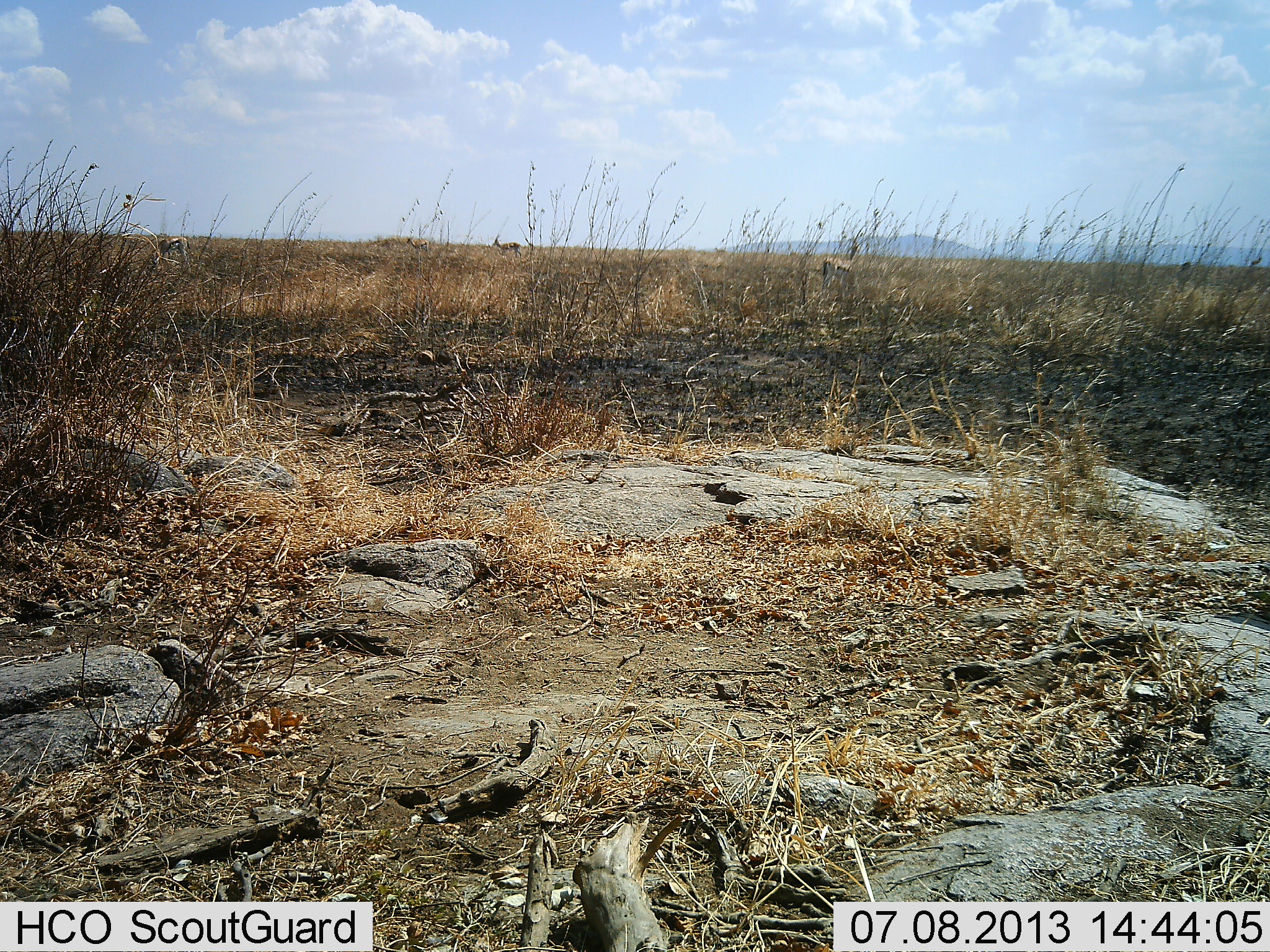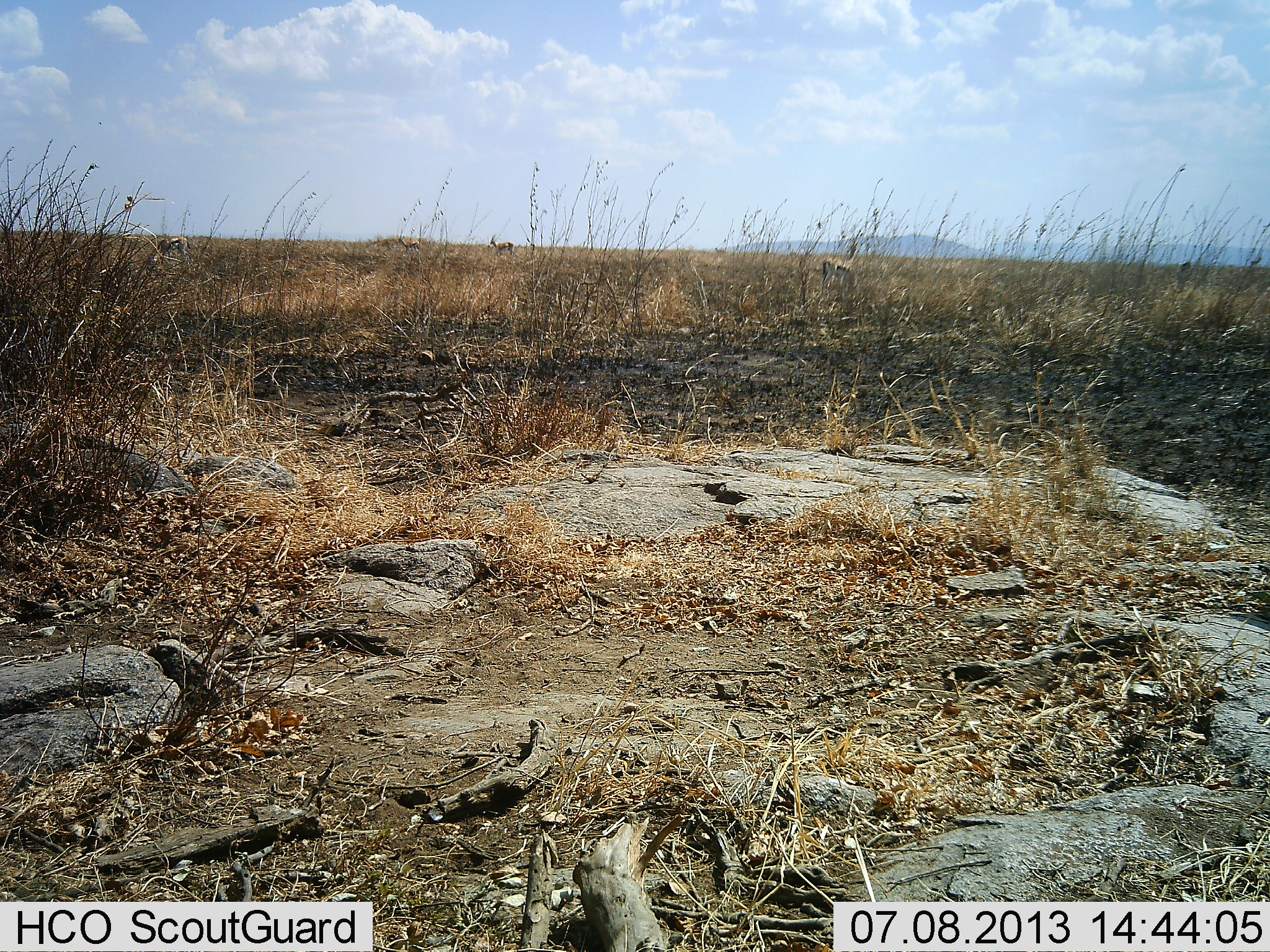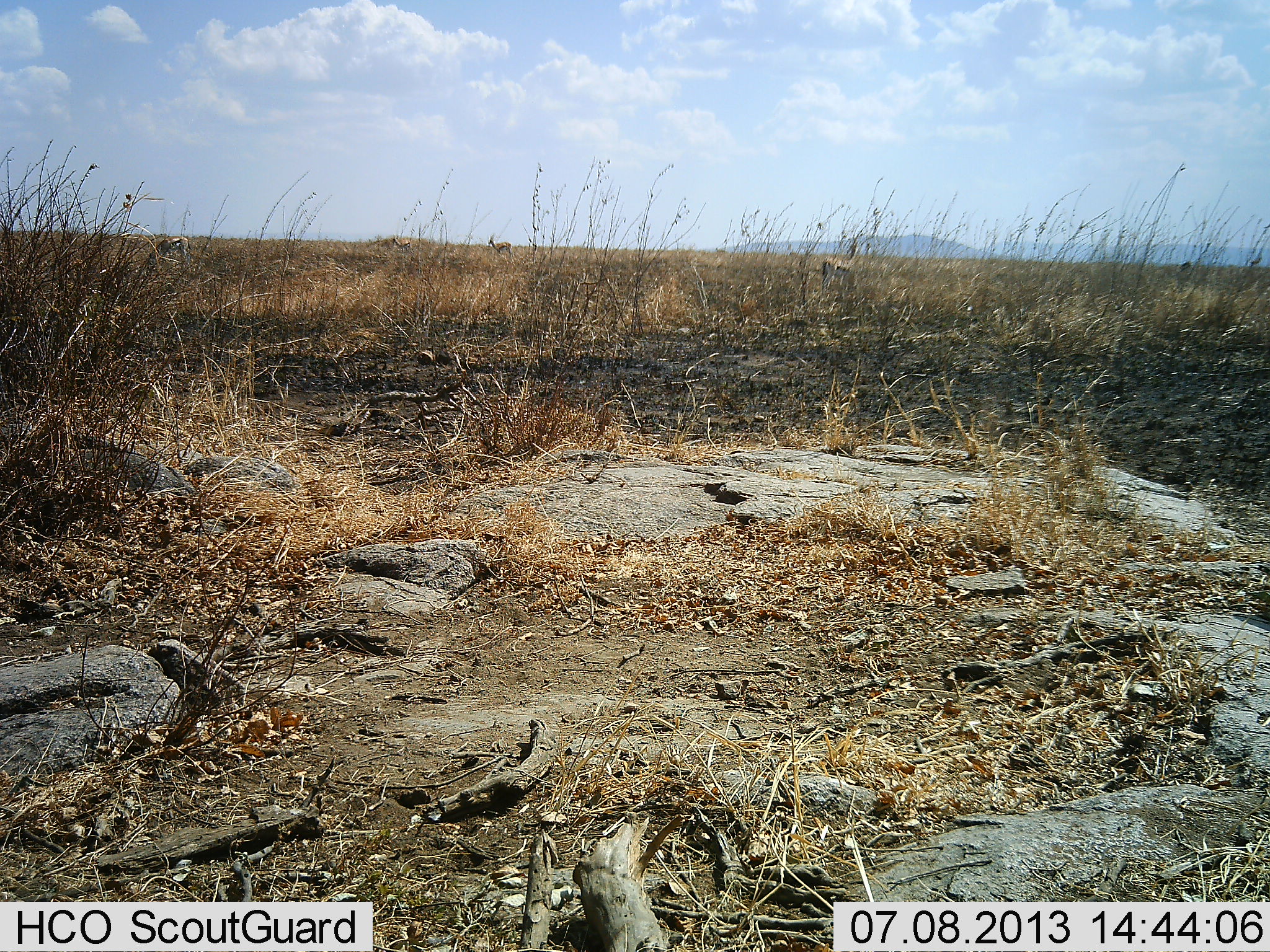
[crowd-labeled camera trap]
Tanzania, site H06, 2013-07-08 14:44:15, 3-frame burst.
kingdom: Animalia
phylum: Chordata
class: Mammalia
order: Artiodactyla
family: Bovidae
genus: Eudorcas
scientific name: Eudorcas thomsonii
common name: thomson's gazelle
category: gazellethomsons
Gazellethomsons (thomson's gazelle) (Eudorcas thomsonii), count 4. Behavior (volunteer vote fractions): standing 78%, resting 0%, moving 56%, interacting 0%. Young present (vote fraction): 0%. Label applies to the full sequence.